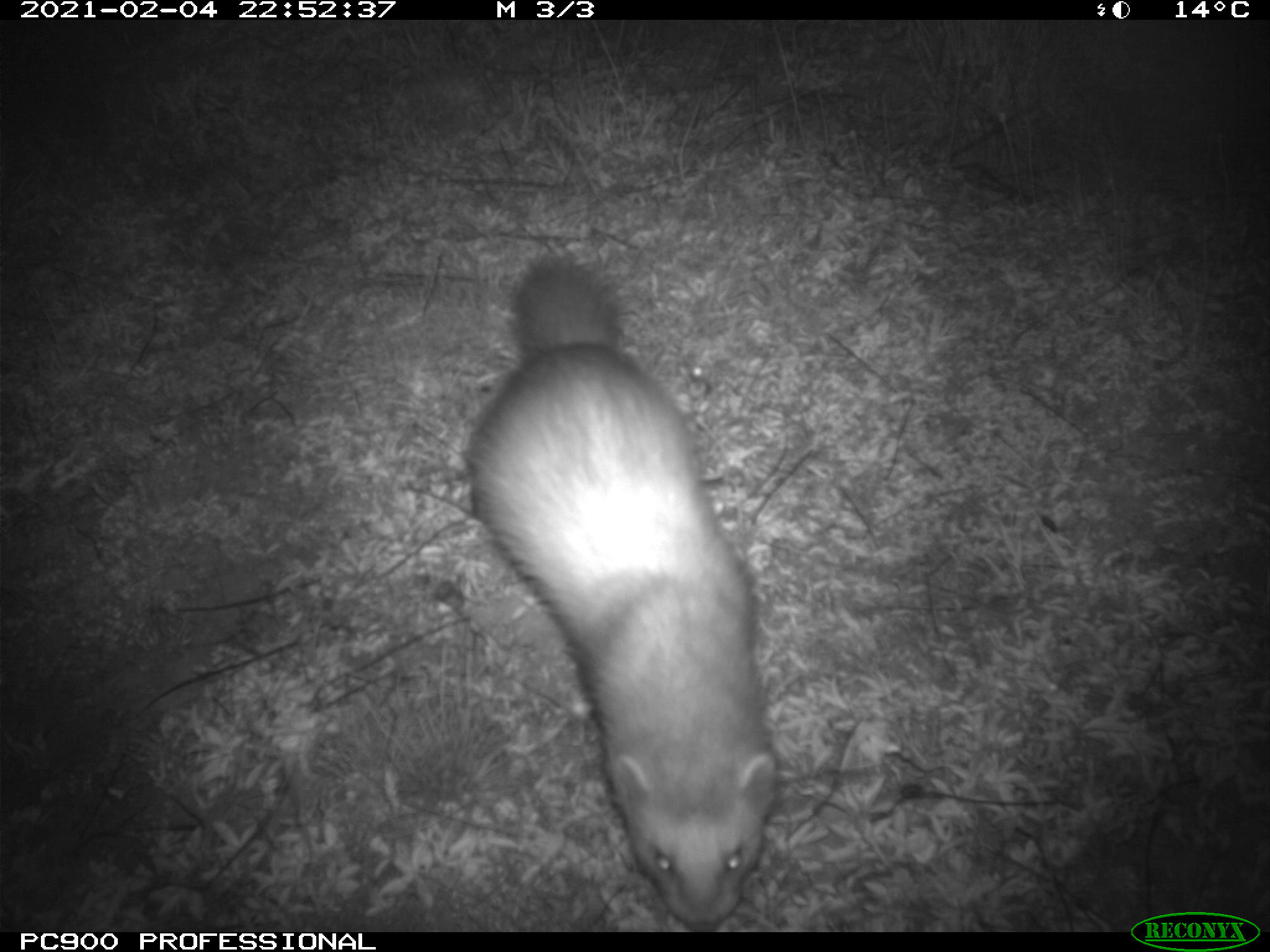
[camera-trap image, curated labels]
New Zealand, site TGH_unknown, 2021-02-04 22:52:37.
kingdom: Animalia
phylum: Chordata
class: Mammalia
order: Carnivora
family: Mustelidae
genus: Mustela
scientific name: Mustela furo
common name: ferret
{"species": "ferret (Mustela furo)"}